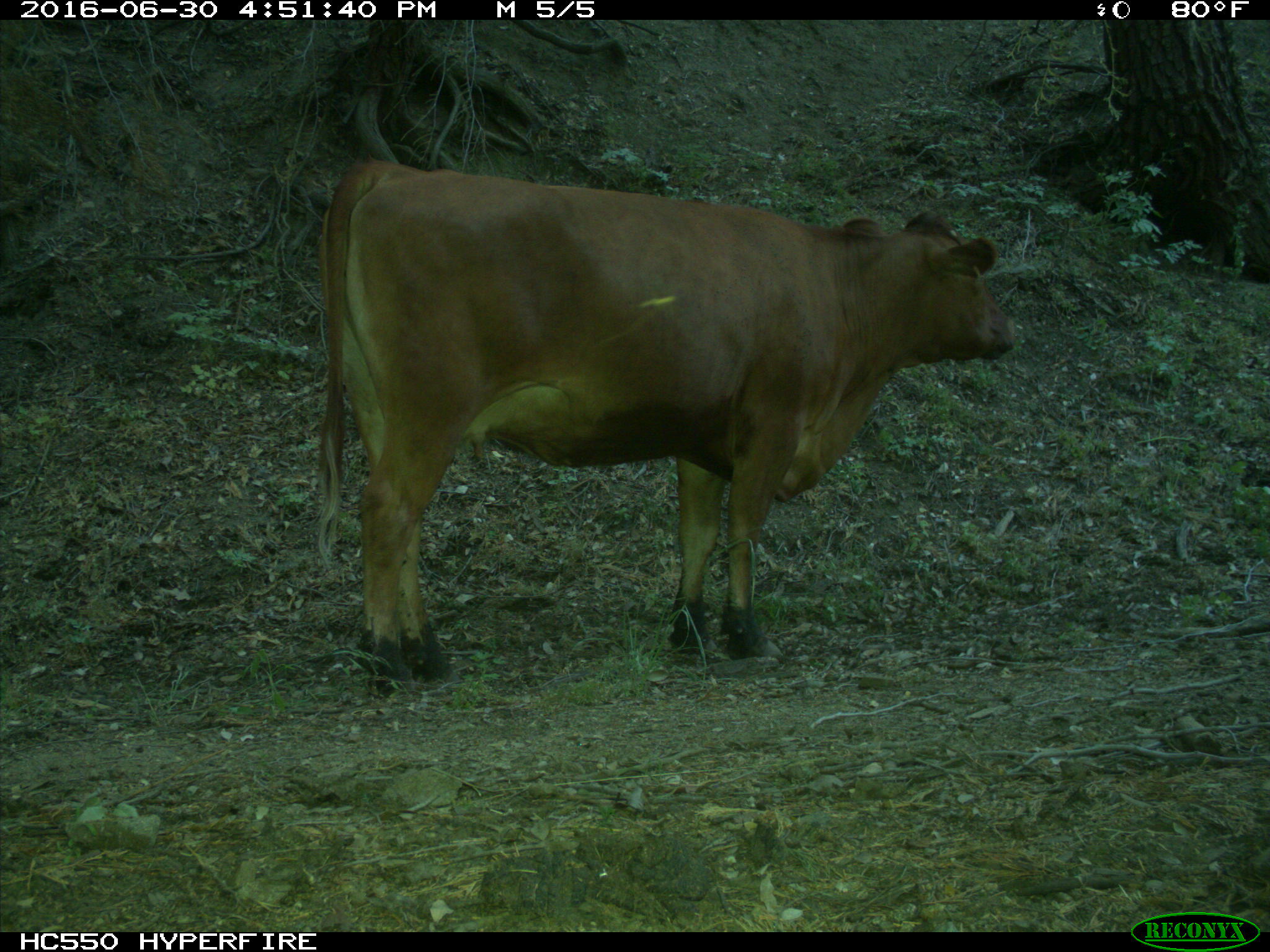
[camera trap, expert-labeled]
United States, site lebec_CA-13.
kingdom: Animalia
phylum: Chordata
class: Mammalia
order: Artiodactyla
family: Bovidae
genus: Bos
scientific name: Bos taurus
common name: domestic cow